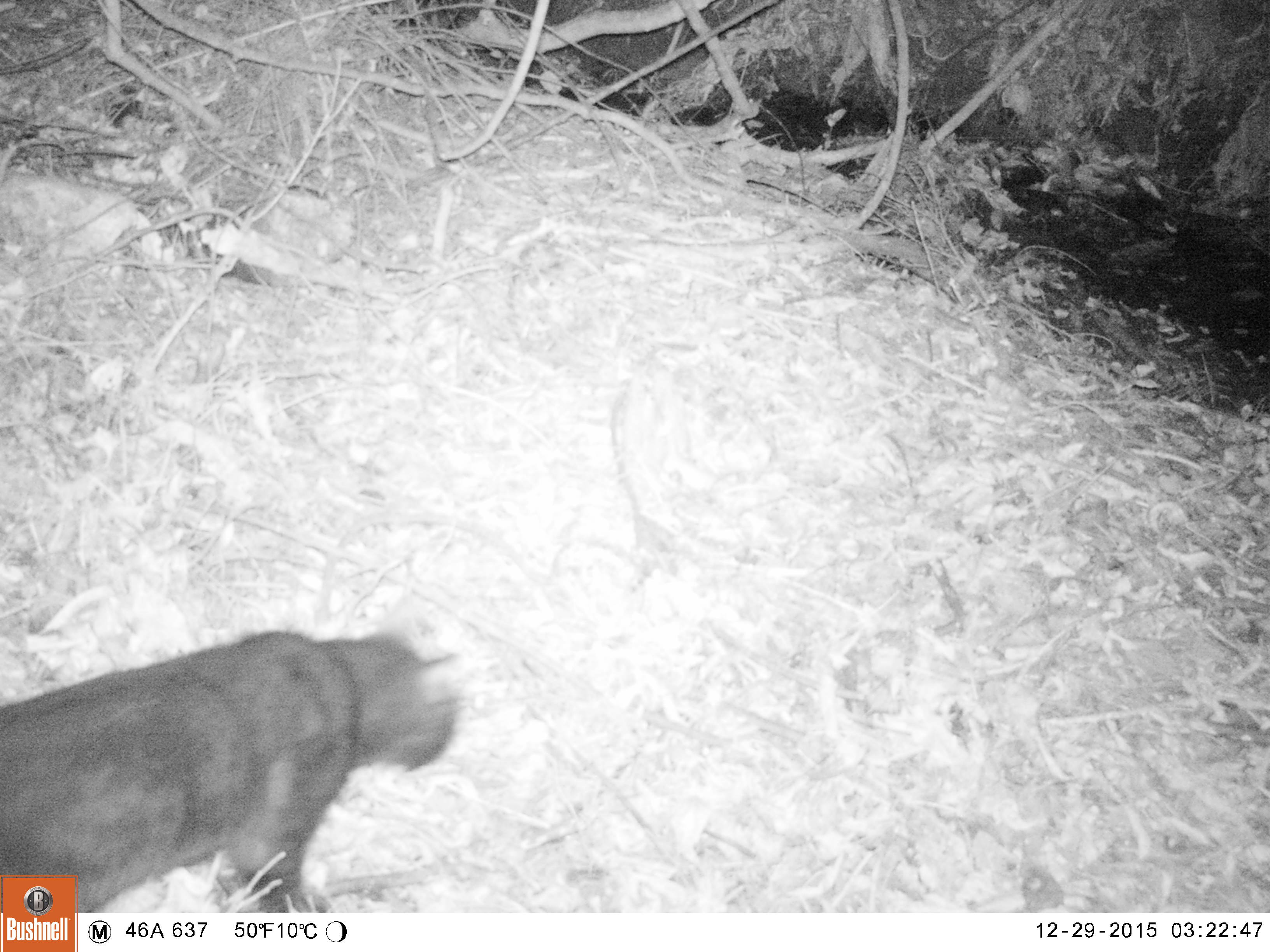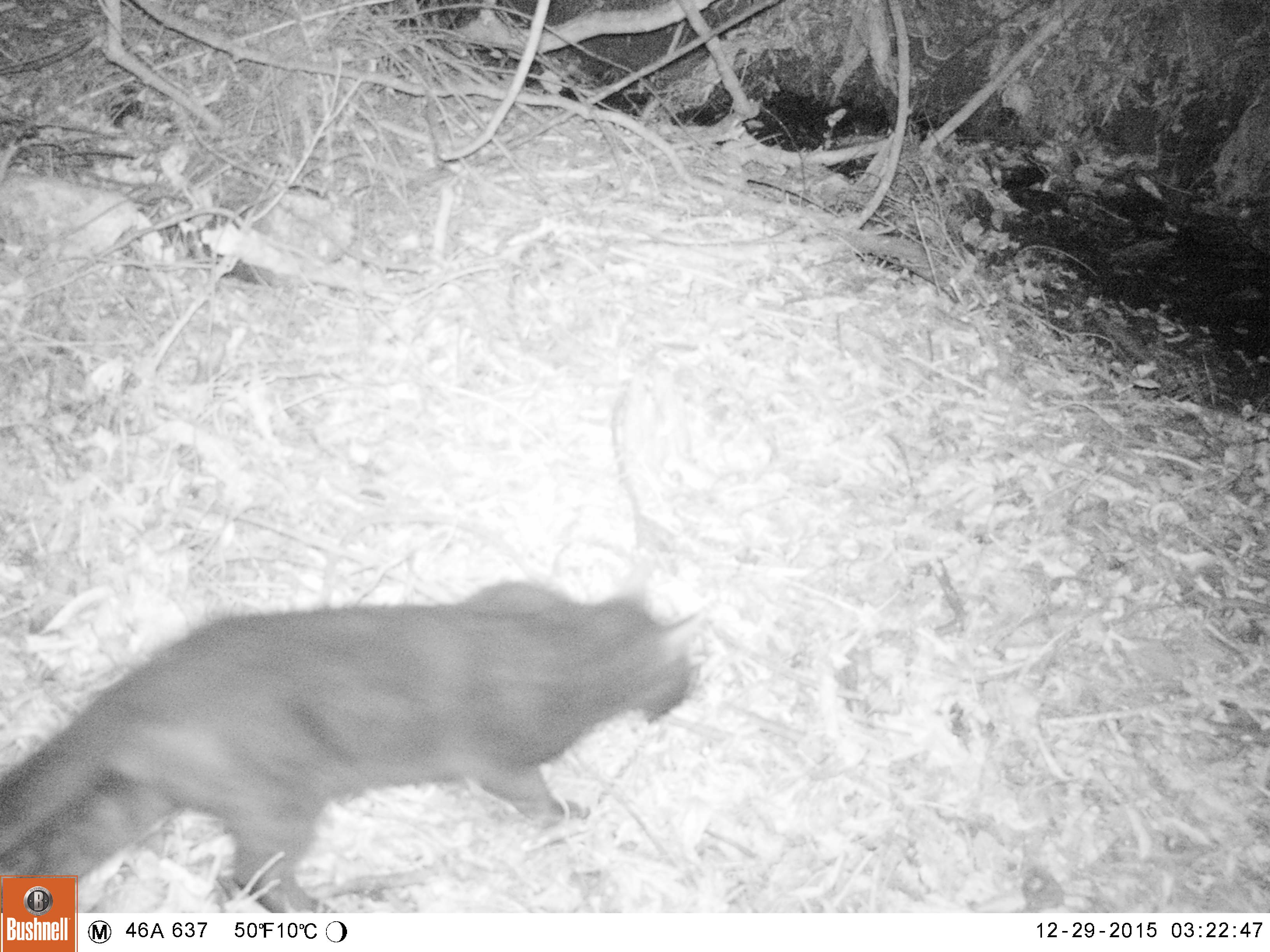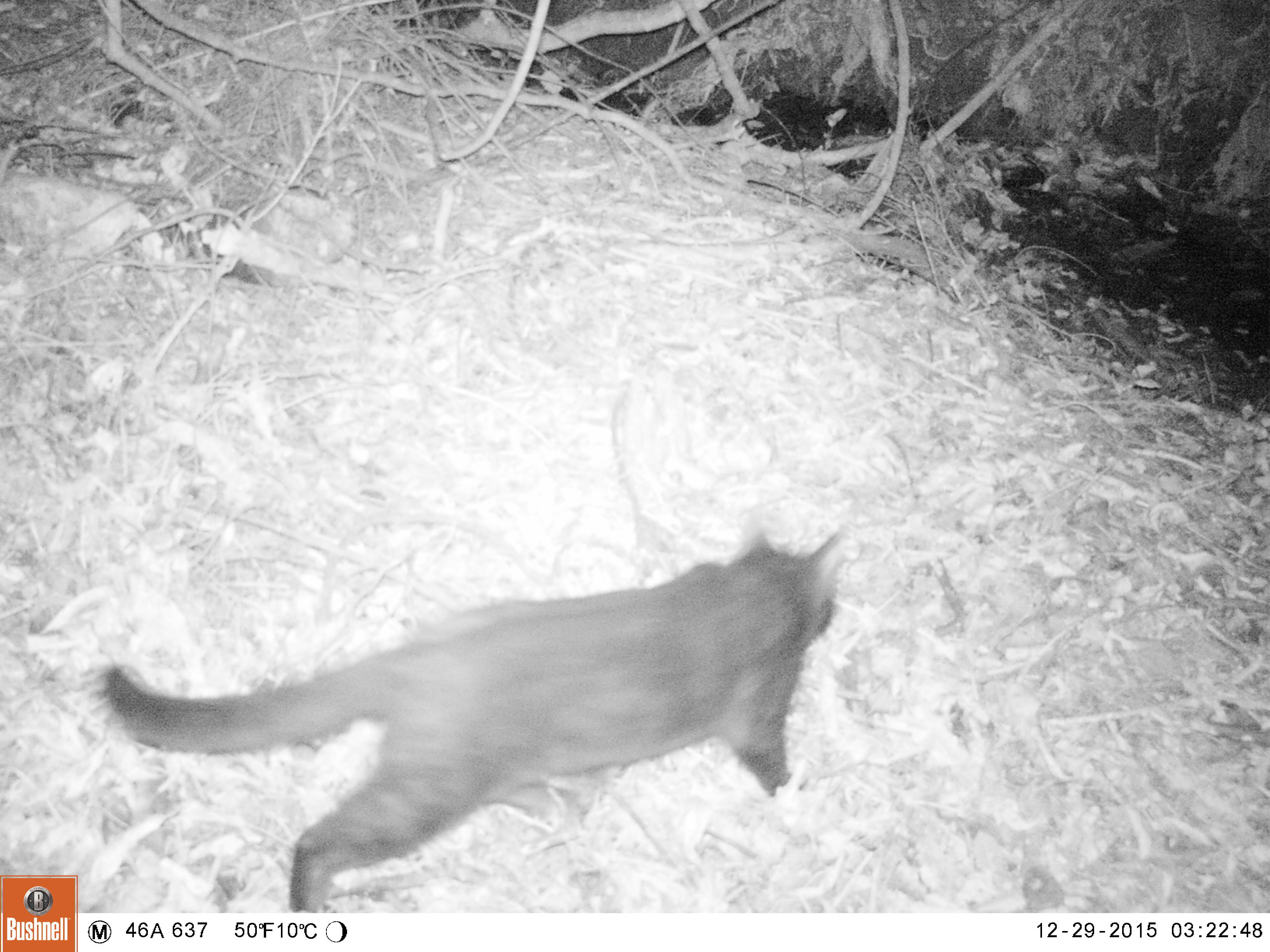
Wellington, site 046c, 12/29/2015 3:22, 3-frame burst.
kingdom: Animalia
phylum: Chordata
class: Mammalia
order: Carnivora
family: Felidae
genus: Felis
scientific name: Felis catus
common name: cat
Cat (Felis catus).